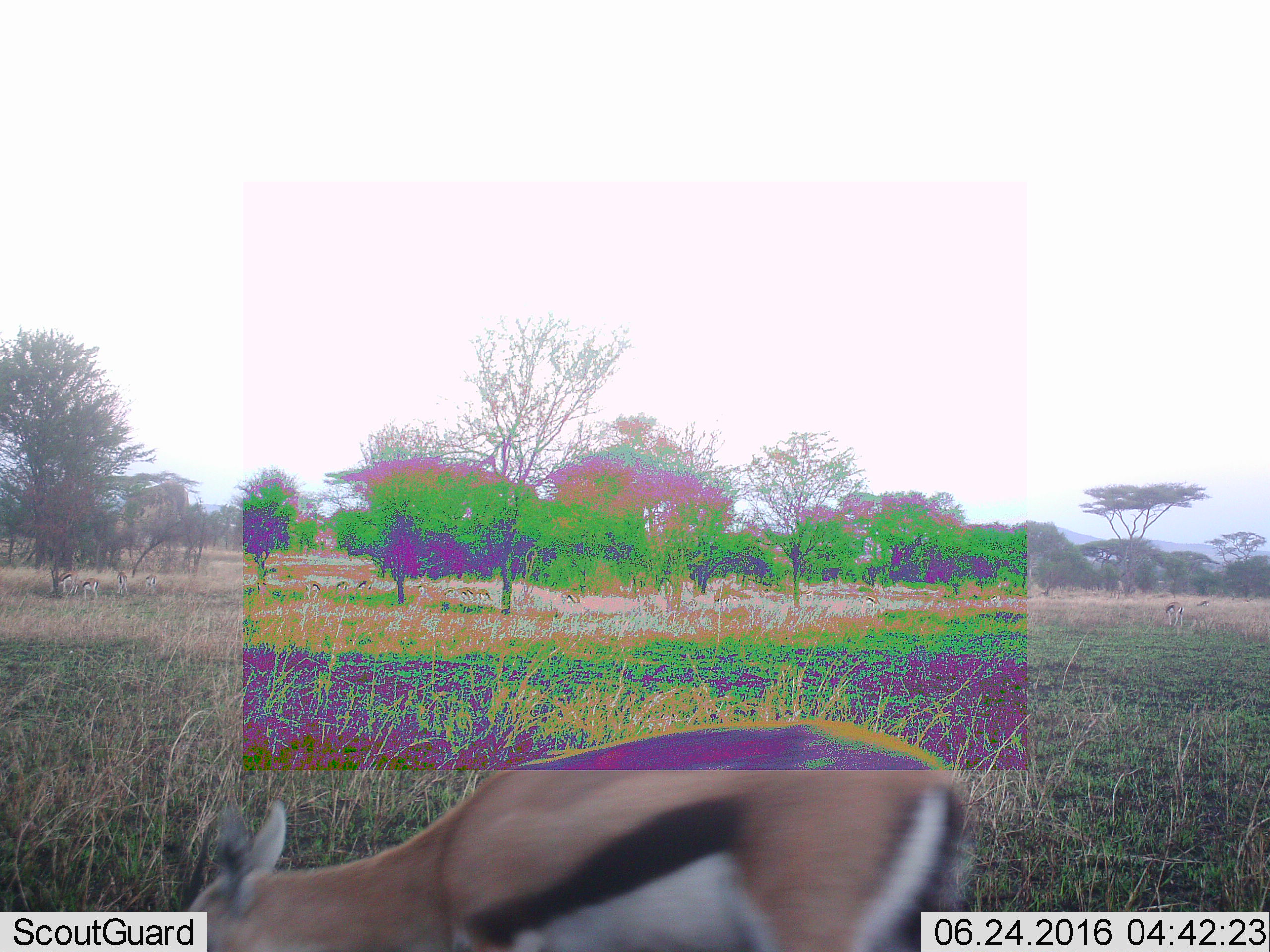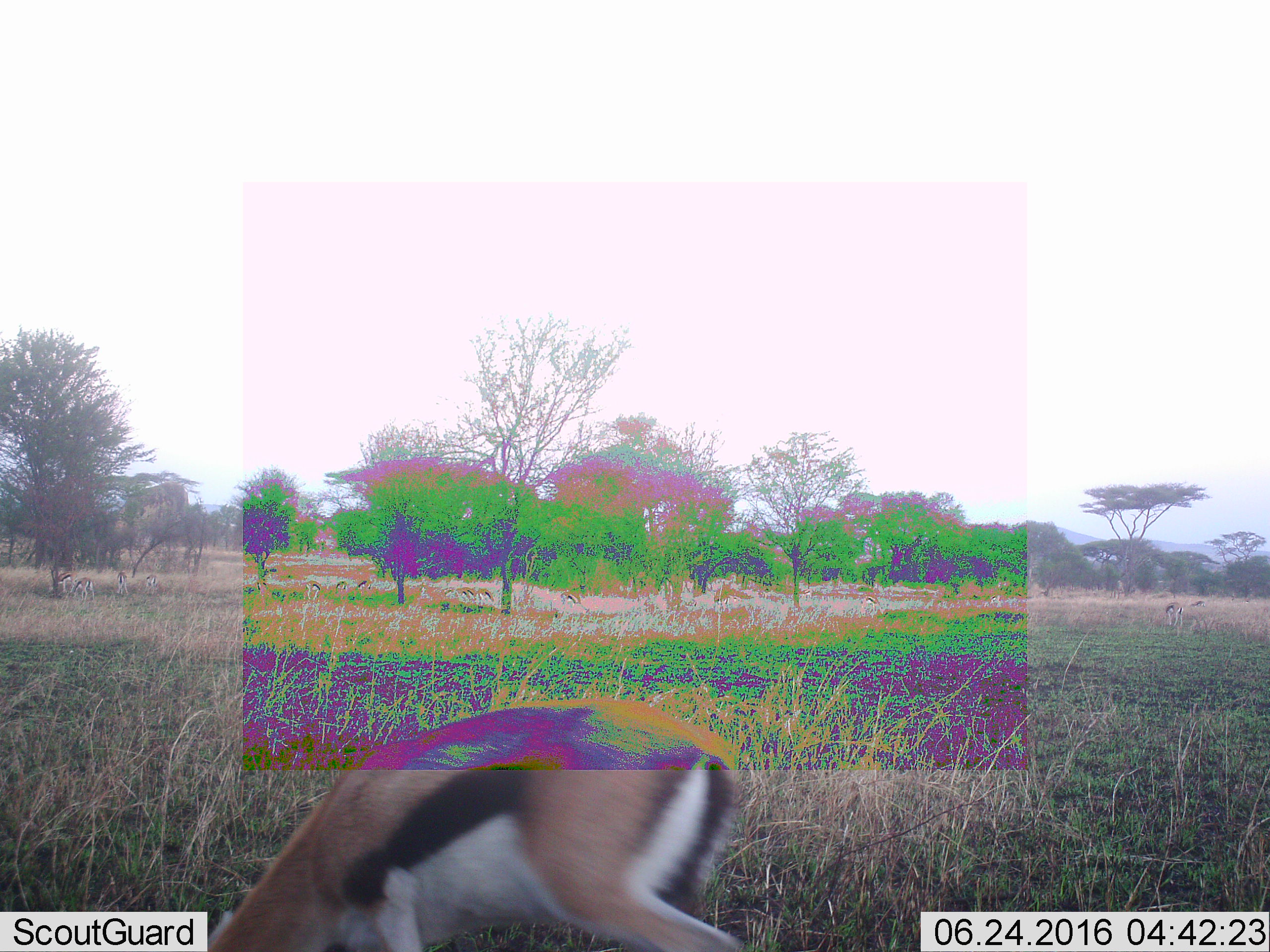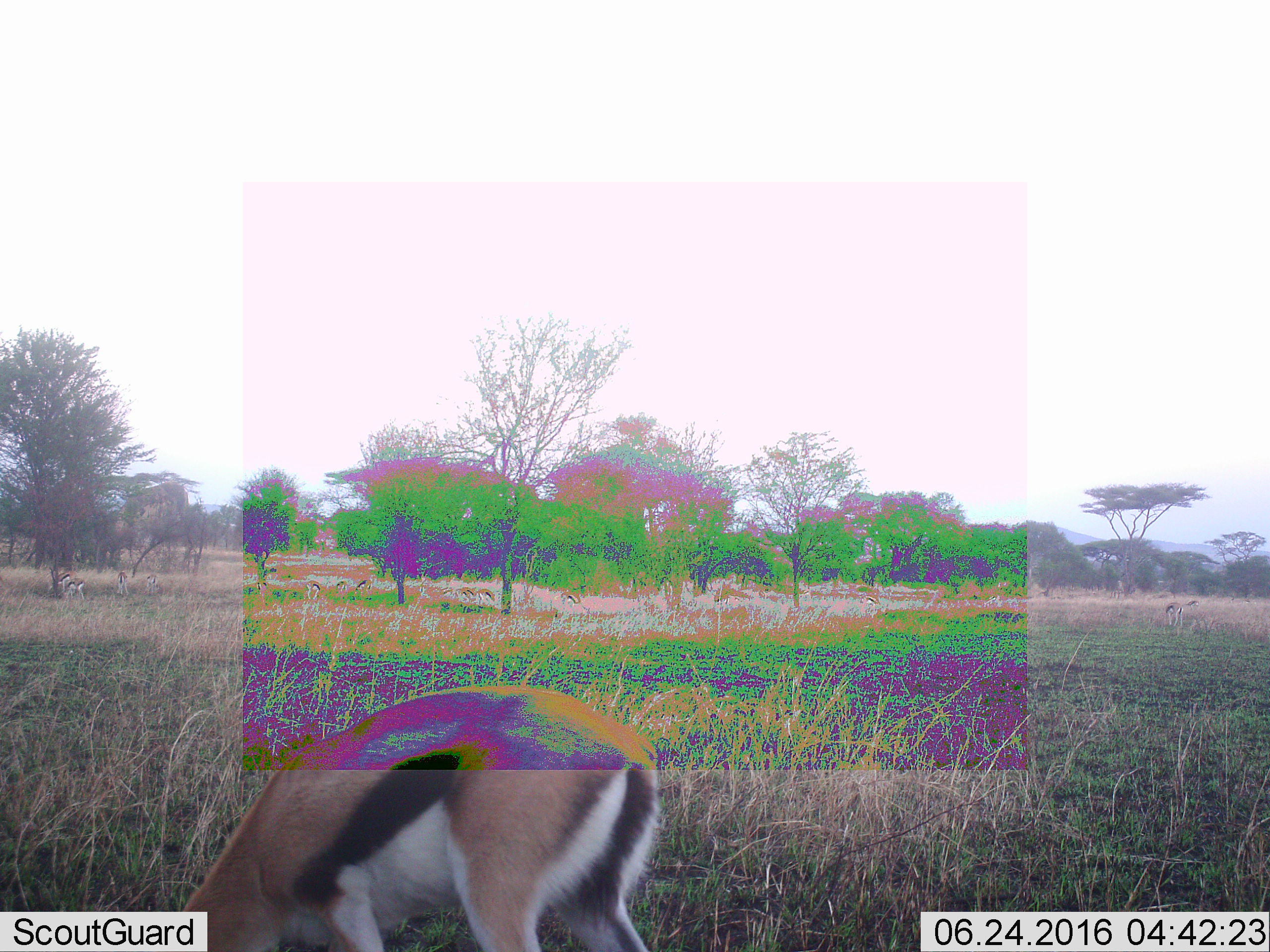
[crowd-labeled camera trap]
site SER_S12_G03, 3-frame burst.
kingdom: Animalia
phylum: Chordata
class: Mammalia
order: Artiodactyla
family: Bovidae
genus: Eudorcas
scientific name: Eudorcas thomsonii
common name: thomson's gazelle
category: gazellethomsons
Gazellethomsons (thomson's gazelle) (Eudorcas thomsonii), count 11-50. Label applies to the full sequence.